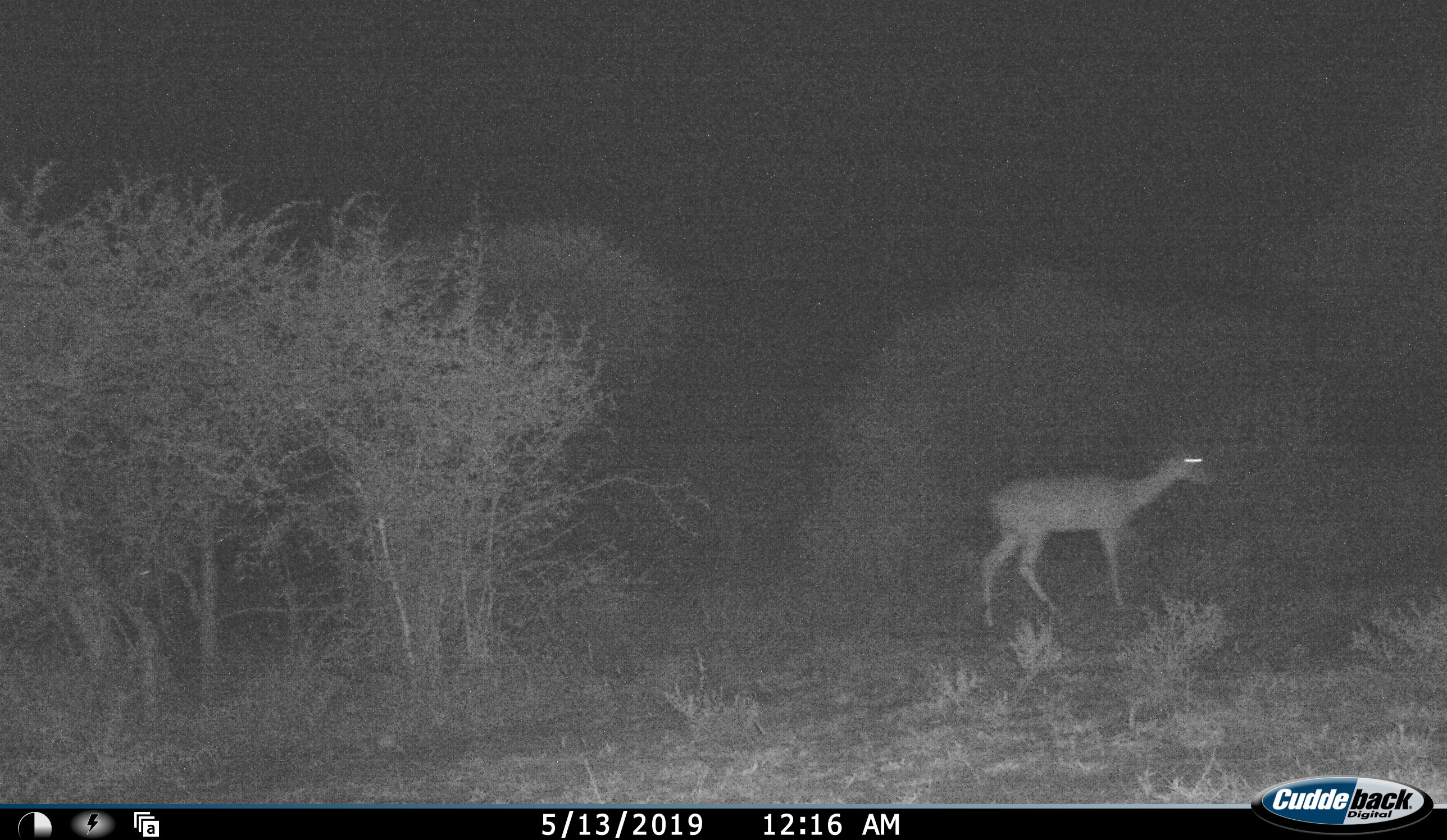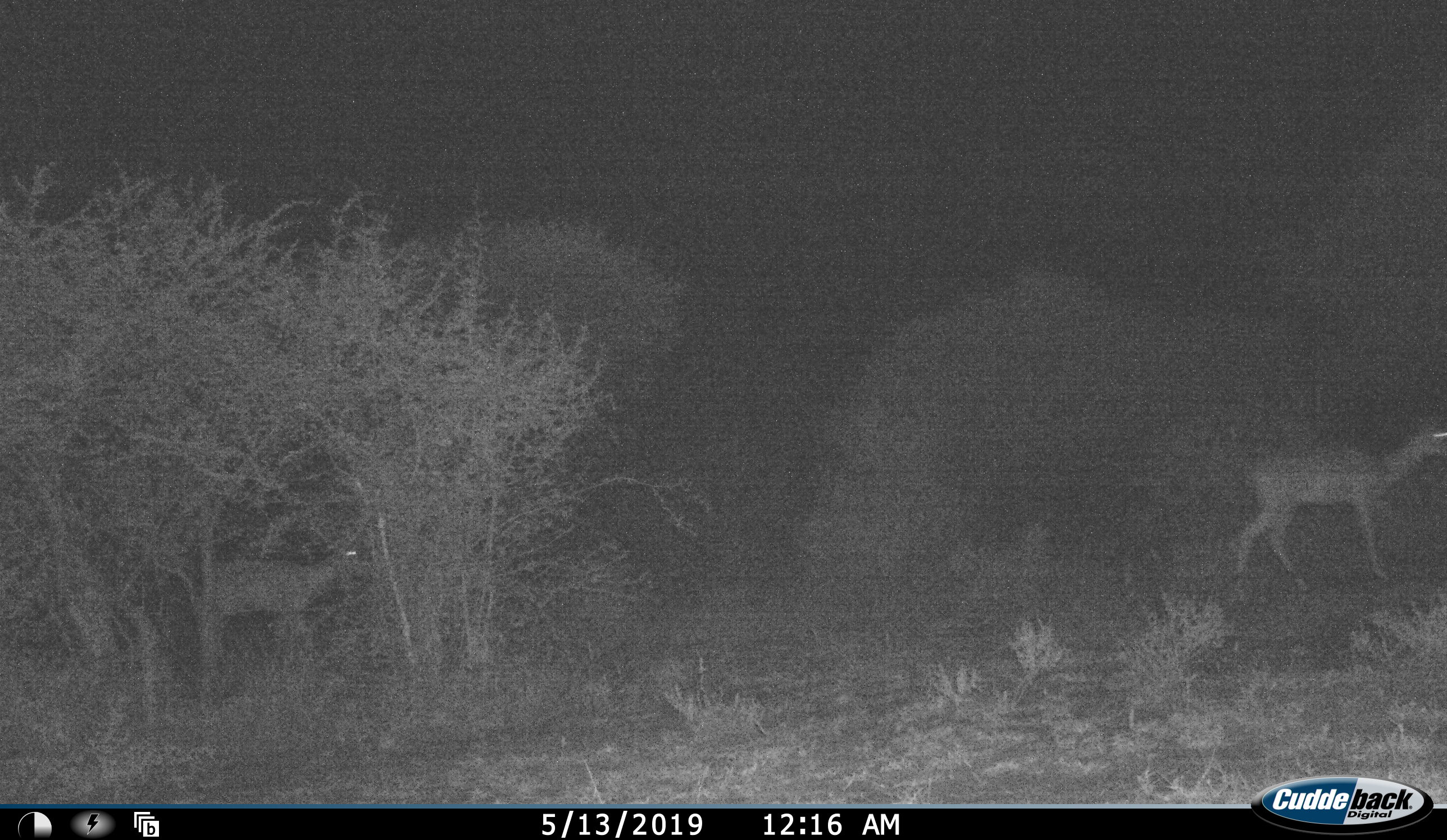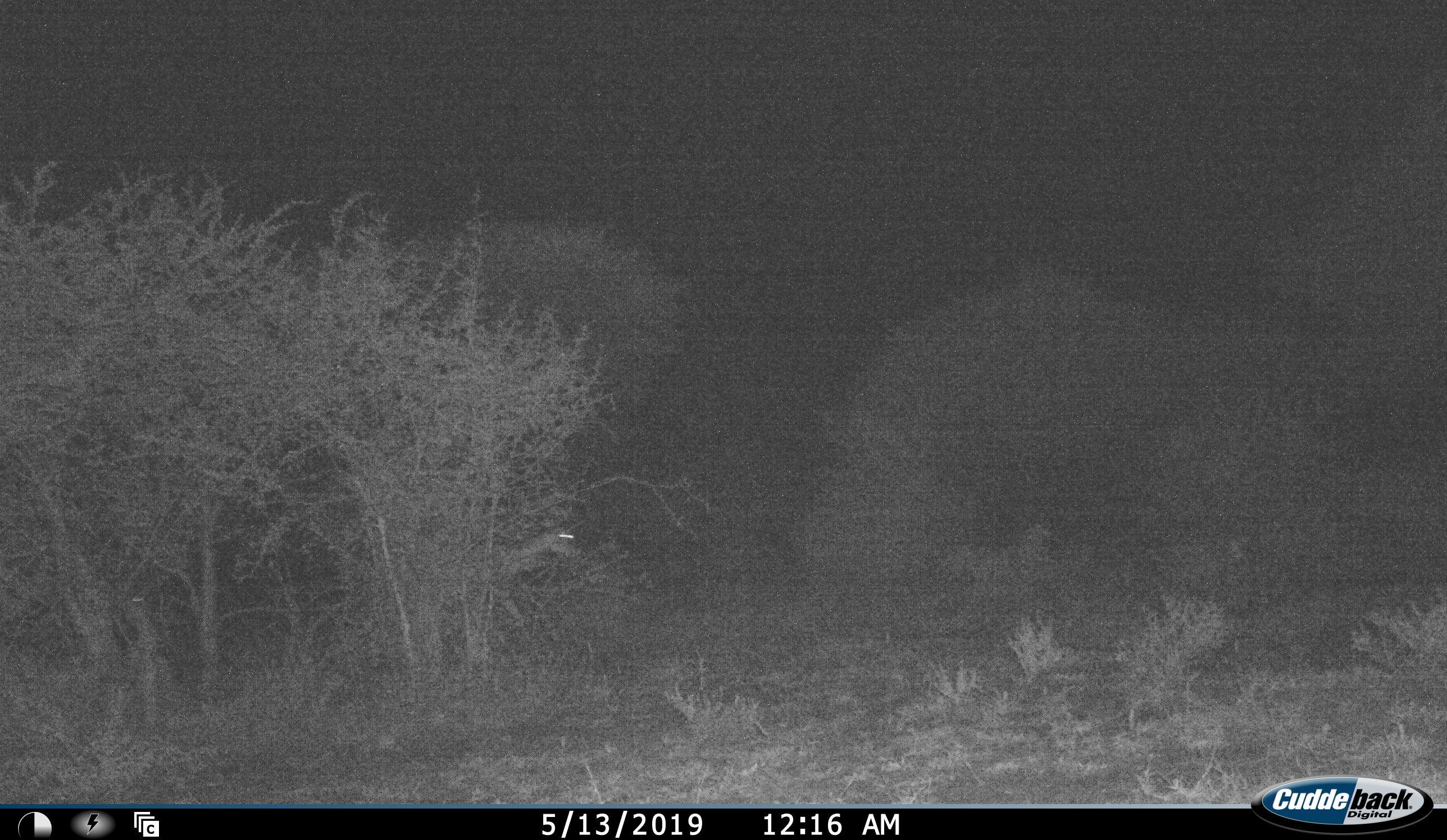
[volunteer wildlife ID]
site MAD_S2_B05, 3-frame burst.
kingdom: Animalia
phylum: Chordata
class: Mammalia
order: Artiodactyla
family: Bovidae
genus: Aepyceros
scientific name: Aepyceros melampus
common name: impala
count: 2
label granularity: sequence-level